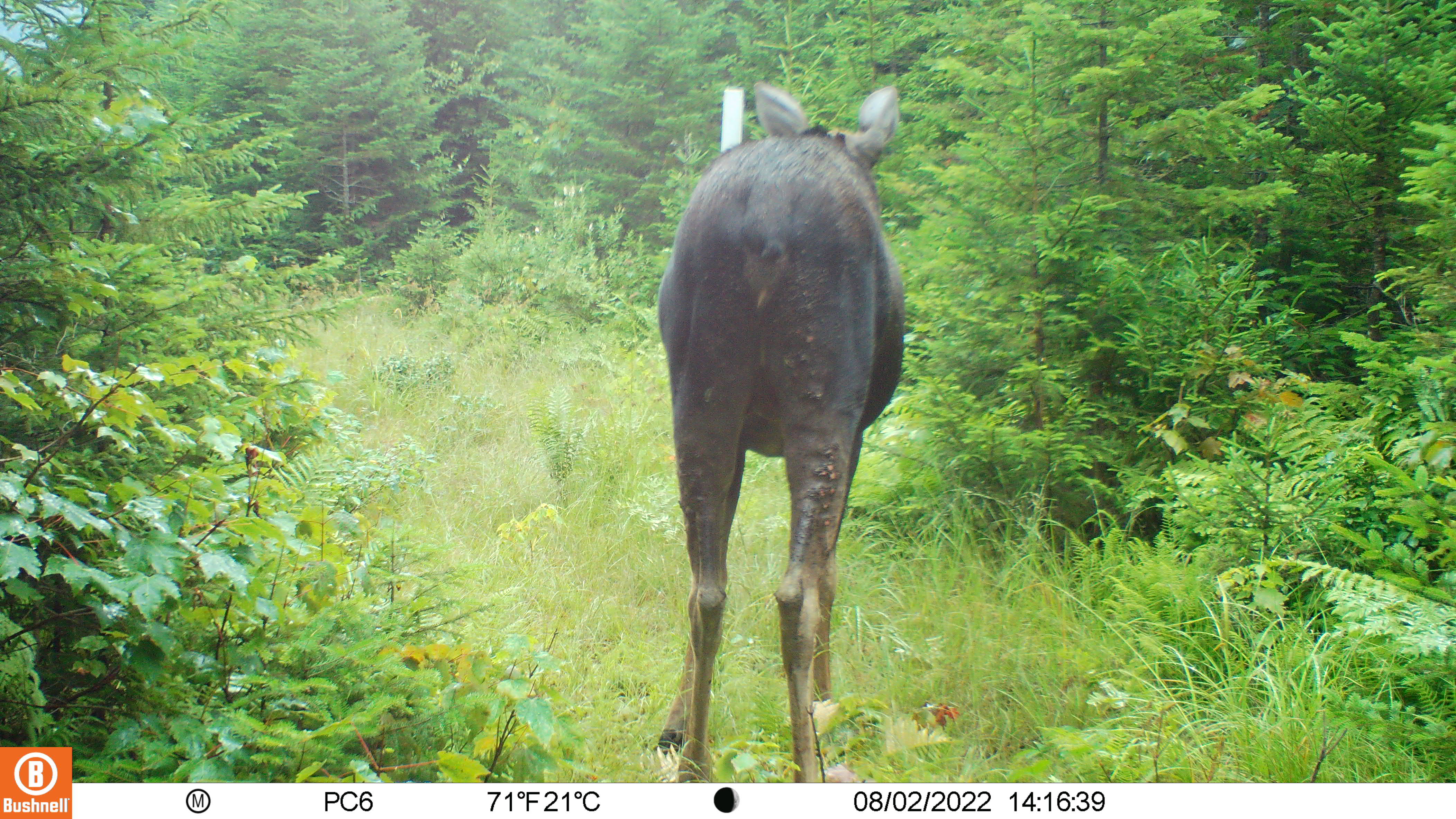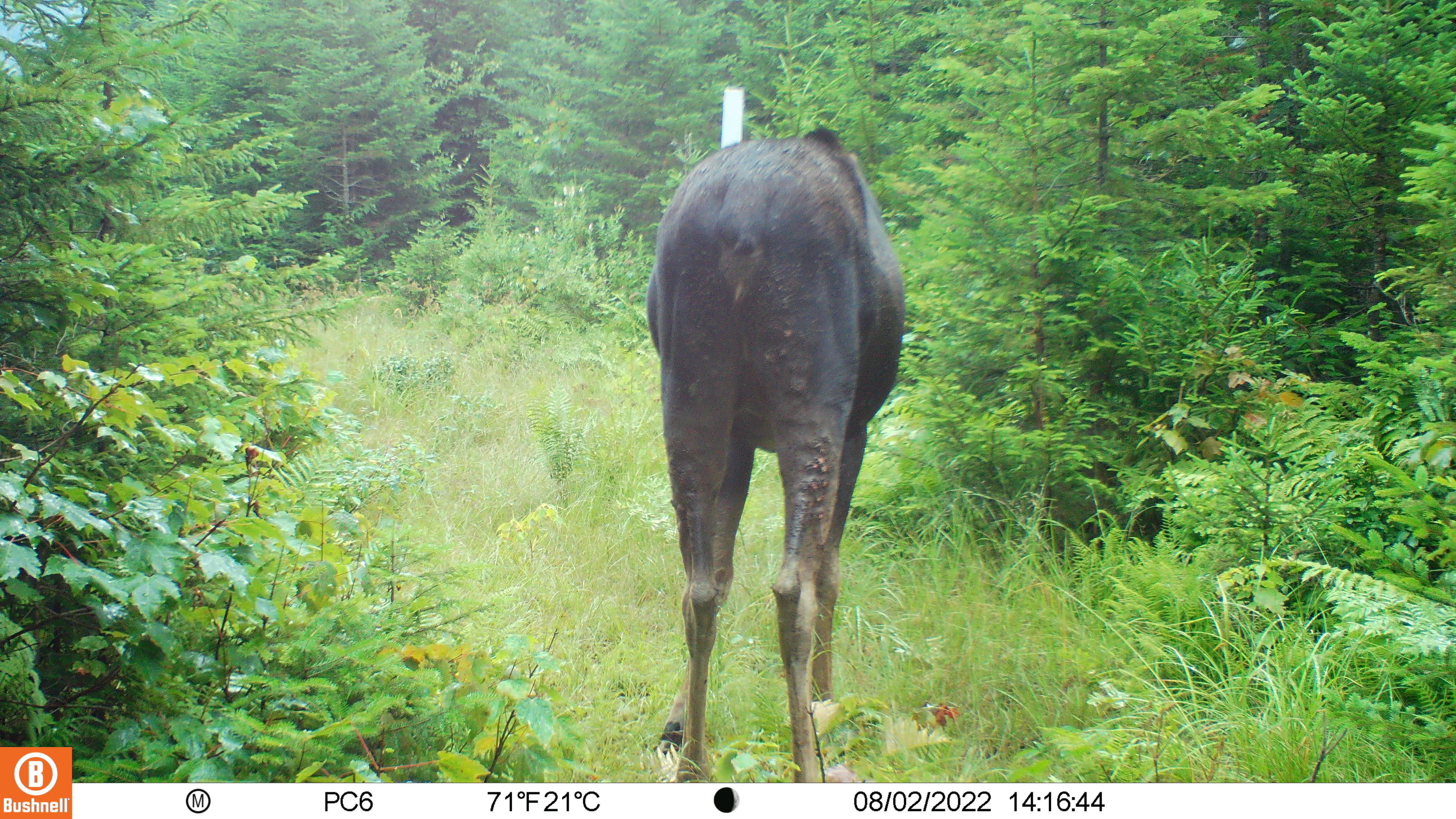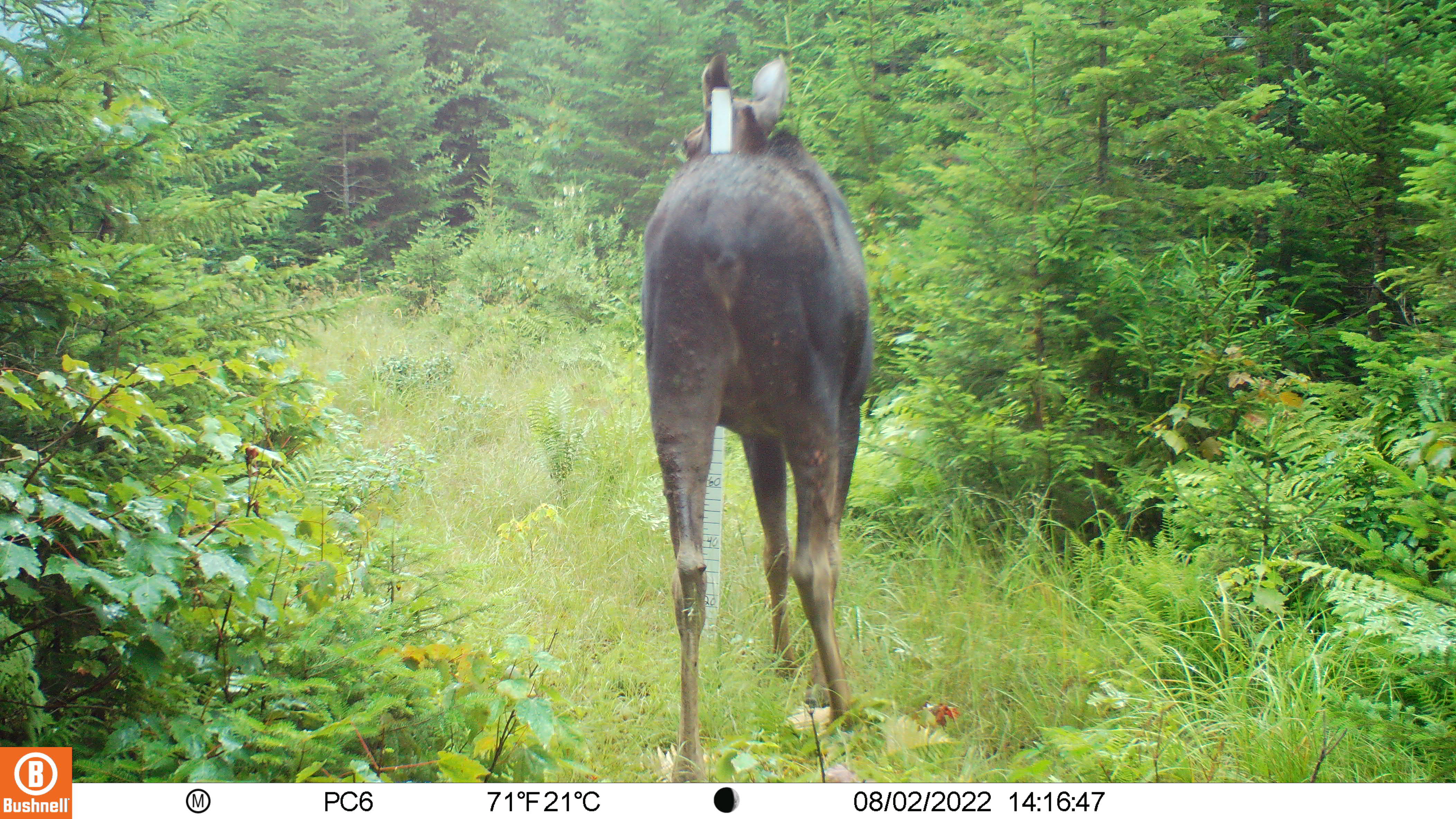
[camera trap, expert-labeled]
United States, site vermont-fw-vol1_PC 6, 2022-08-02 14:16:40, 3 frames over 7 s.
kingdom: Animalia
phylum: Chordata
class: Mammalia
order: Artiodactyla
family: Cervidae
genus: Alces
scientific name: Alces alces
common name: moose